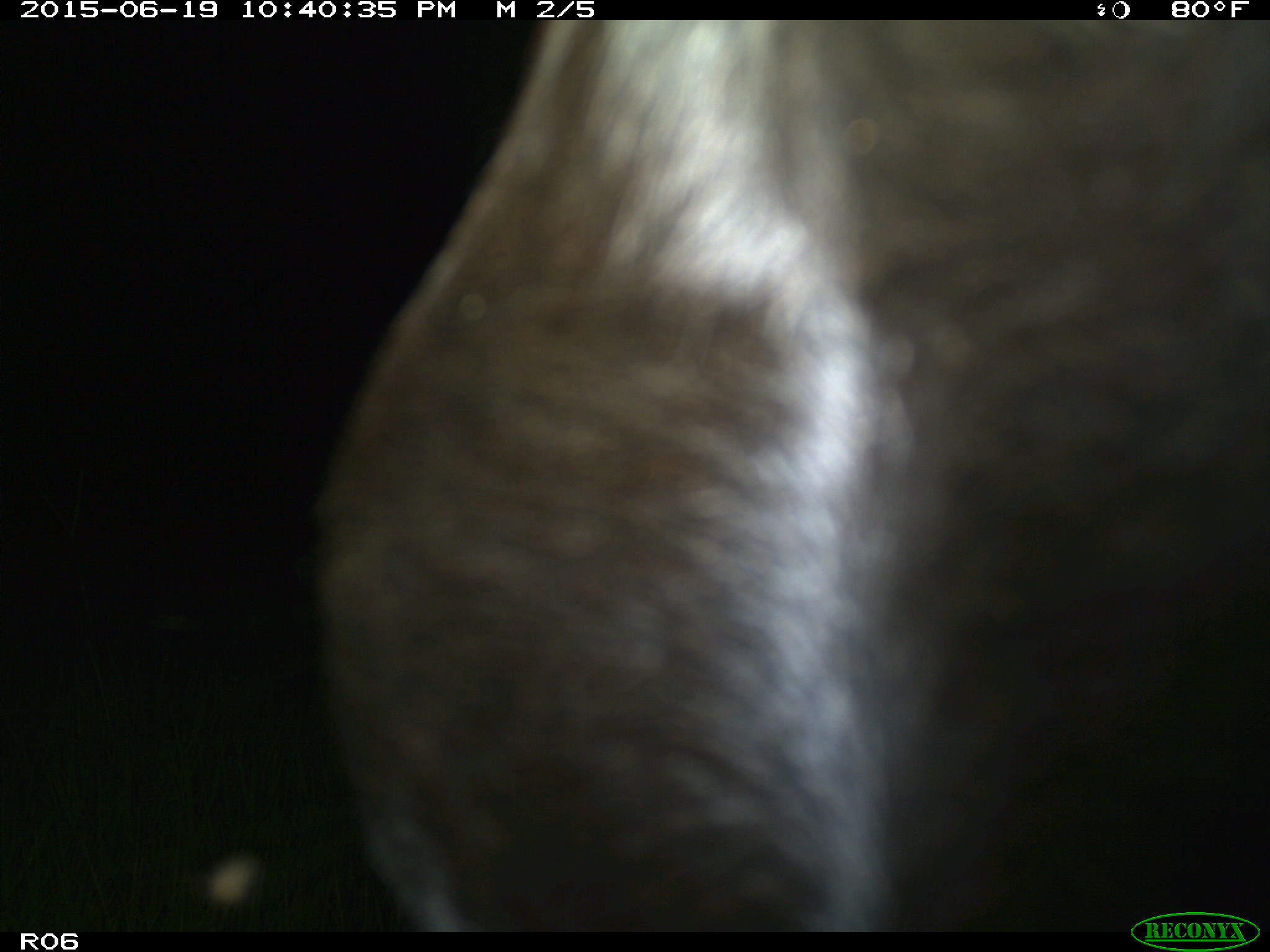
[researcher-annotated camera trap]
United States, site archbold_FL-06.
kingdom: Animalia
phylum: Chordata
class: Mammalia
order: Artiodactyla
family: Bovidae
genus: Bos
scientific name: Bos taurus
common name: domestic cow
Bos taurus (domestic cow).